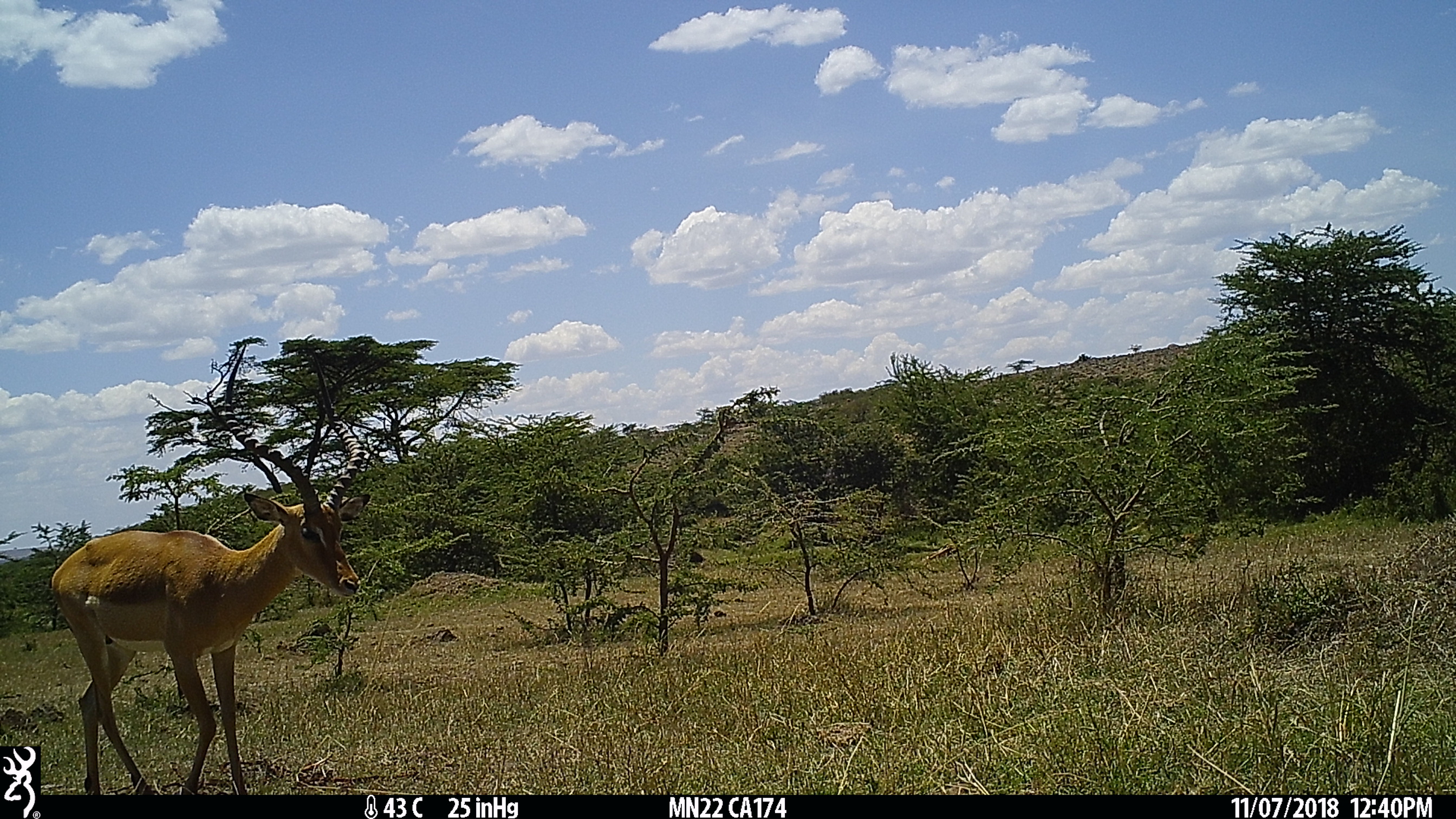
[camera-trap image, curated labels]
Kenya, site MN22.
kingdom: Animalia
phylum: Chordata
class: Mammalia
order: Artiodactyla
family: Bovidae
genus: Aepyceros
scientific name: Aepyceros melampus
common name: impala